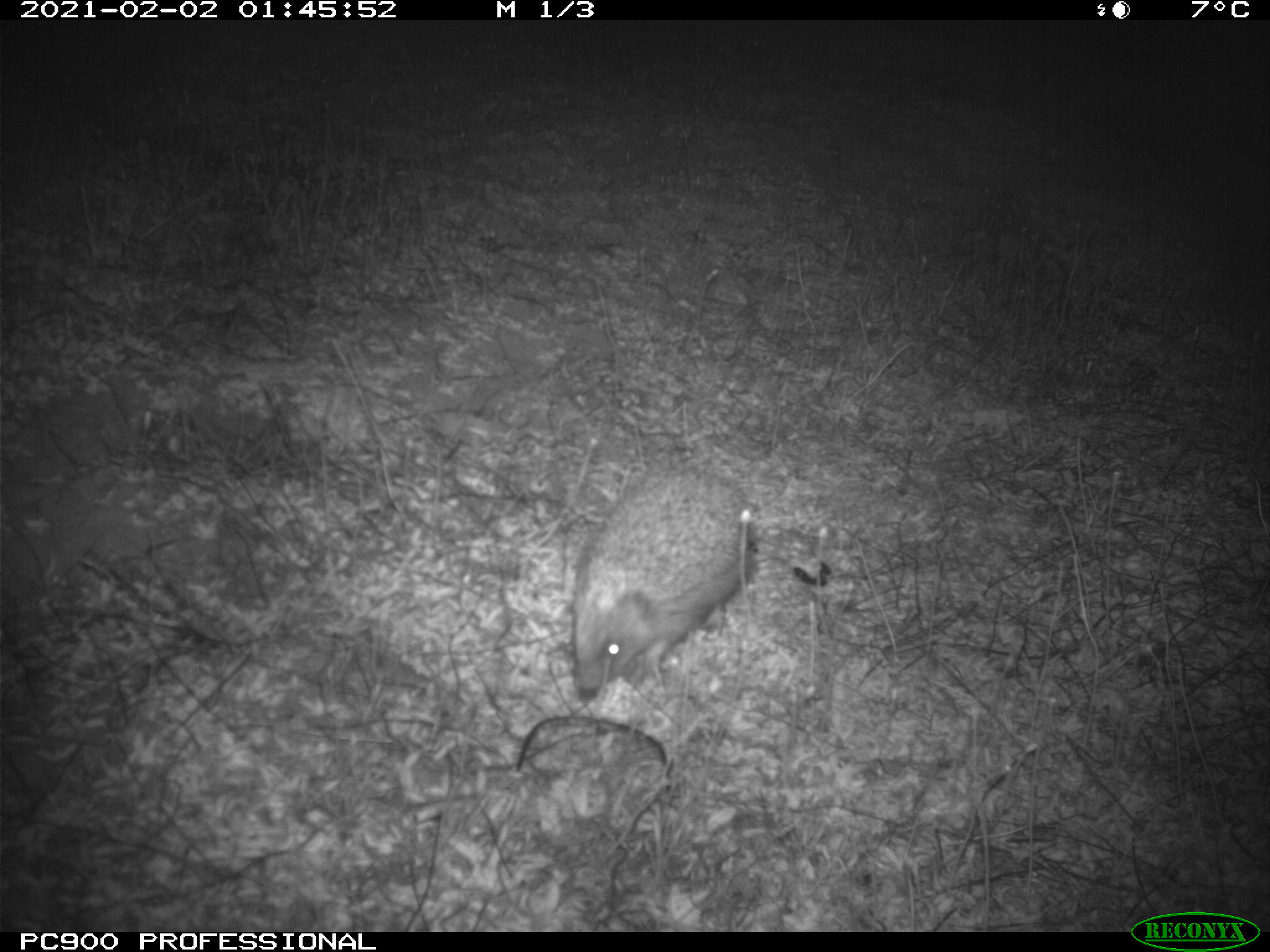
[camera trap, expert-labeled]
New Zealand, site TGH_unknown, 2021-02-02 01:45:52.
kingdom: Animalia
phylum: Chordata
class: Mammalia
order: Eulipotyphla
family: Erinaceidae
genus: Erinaceus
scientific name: Erinaceus europaeus europaeus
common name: european hedgehog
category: hedgehog